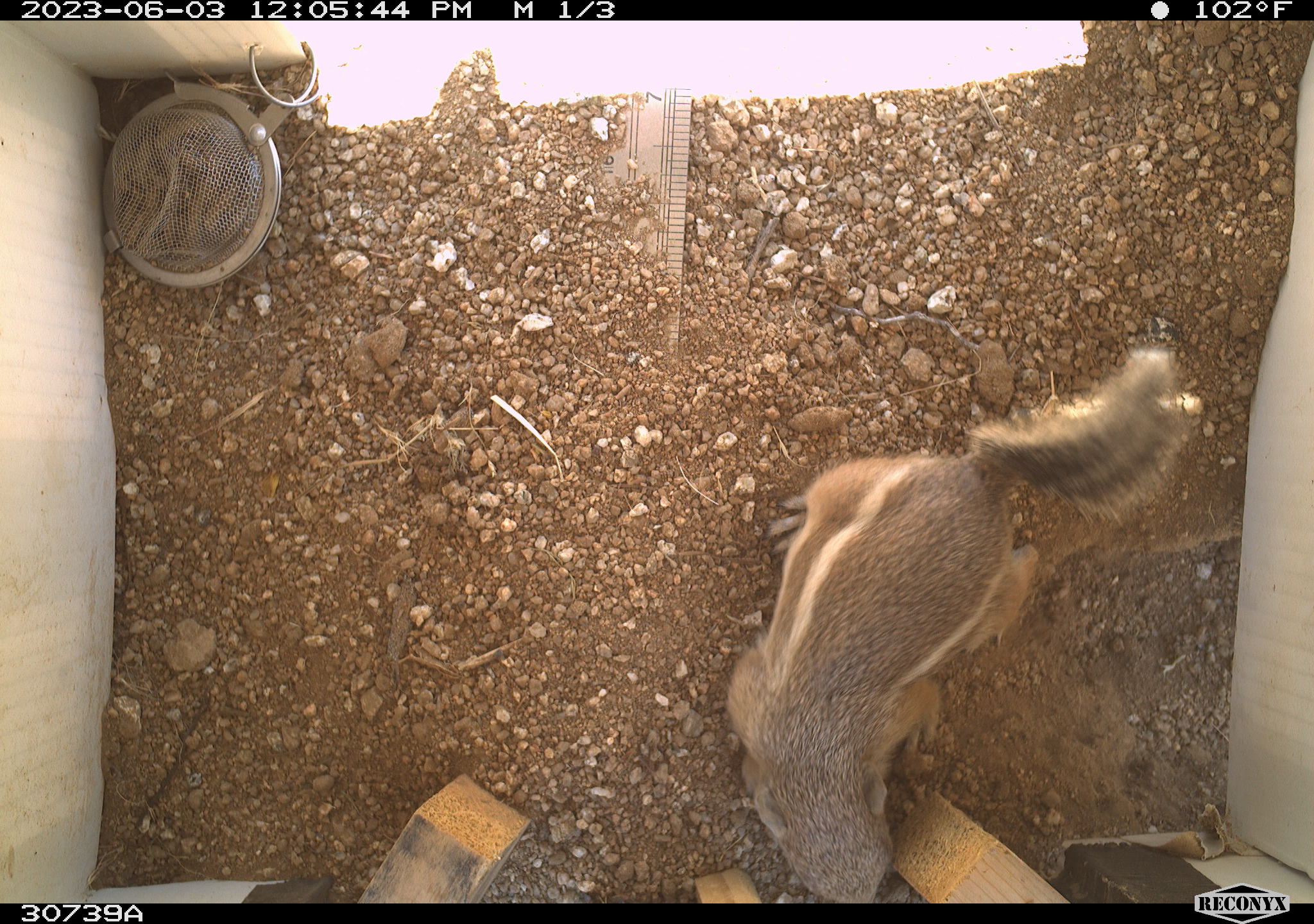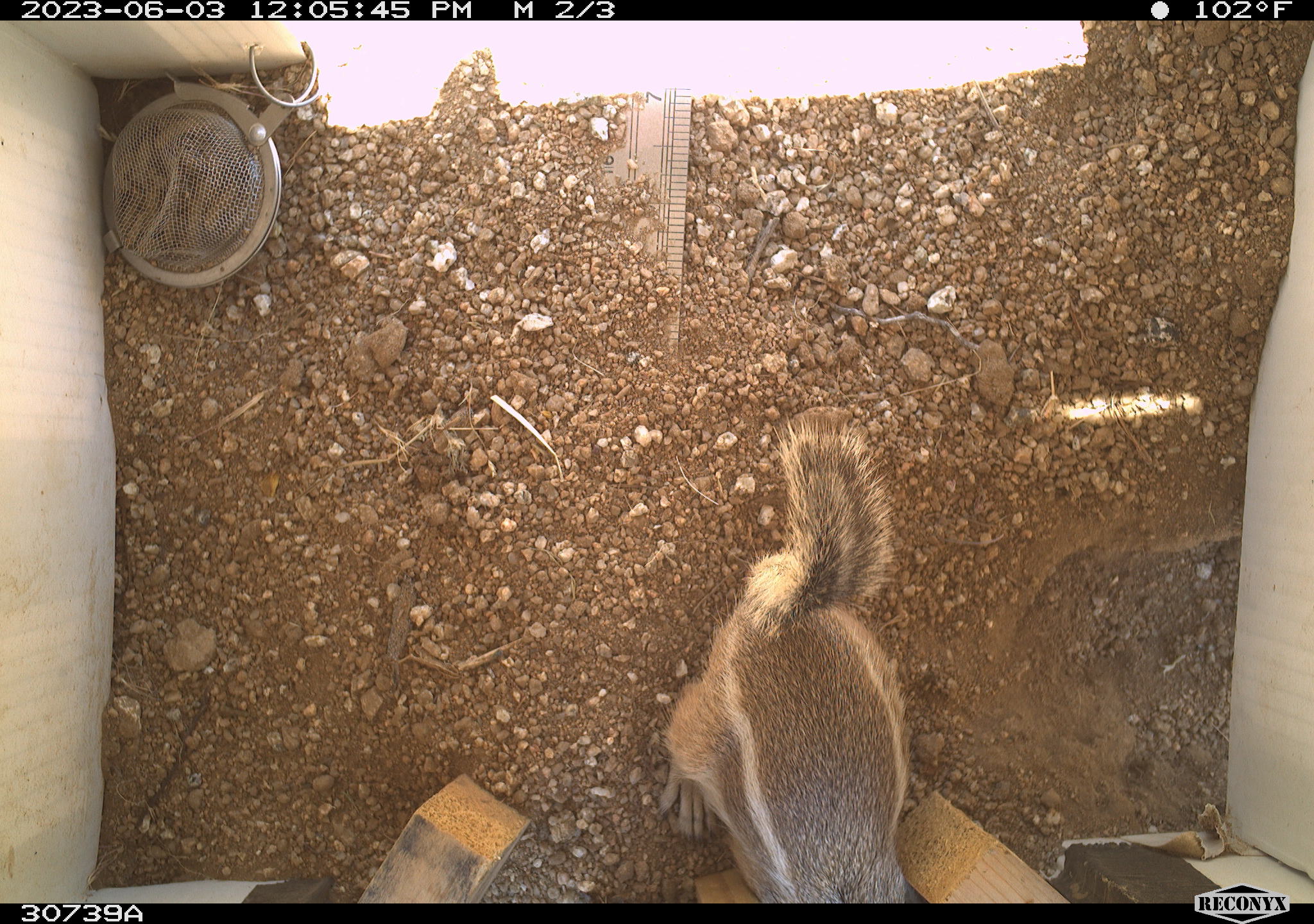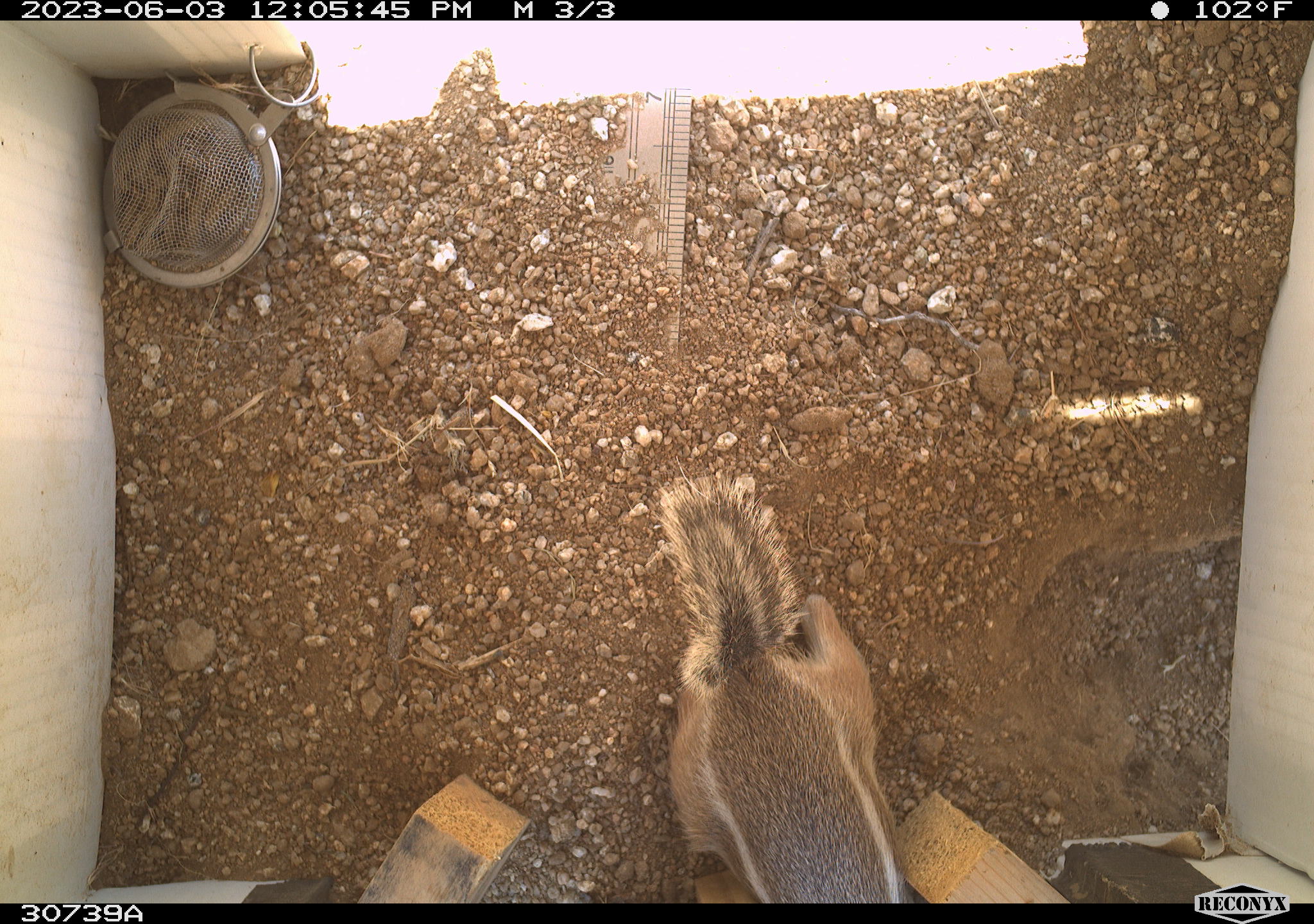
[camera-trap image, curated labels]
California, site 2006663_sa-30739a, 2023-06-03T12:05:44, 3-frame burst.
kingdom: Animalia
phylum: Chordata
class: Mammalia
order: Rodentia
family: Sciuridae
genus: Ammospermophilus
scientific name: Ammospermophilus leucurus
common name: white-tailed antelope squirrel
White-tailed antelope squirrel (Ammospermophilus leucurus).